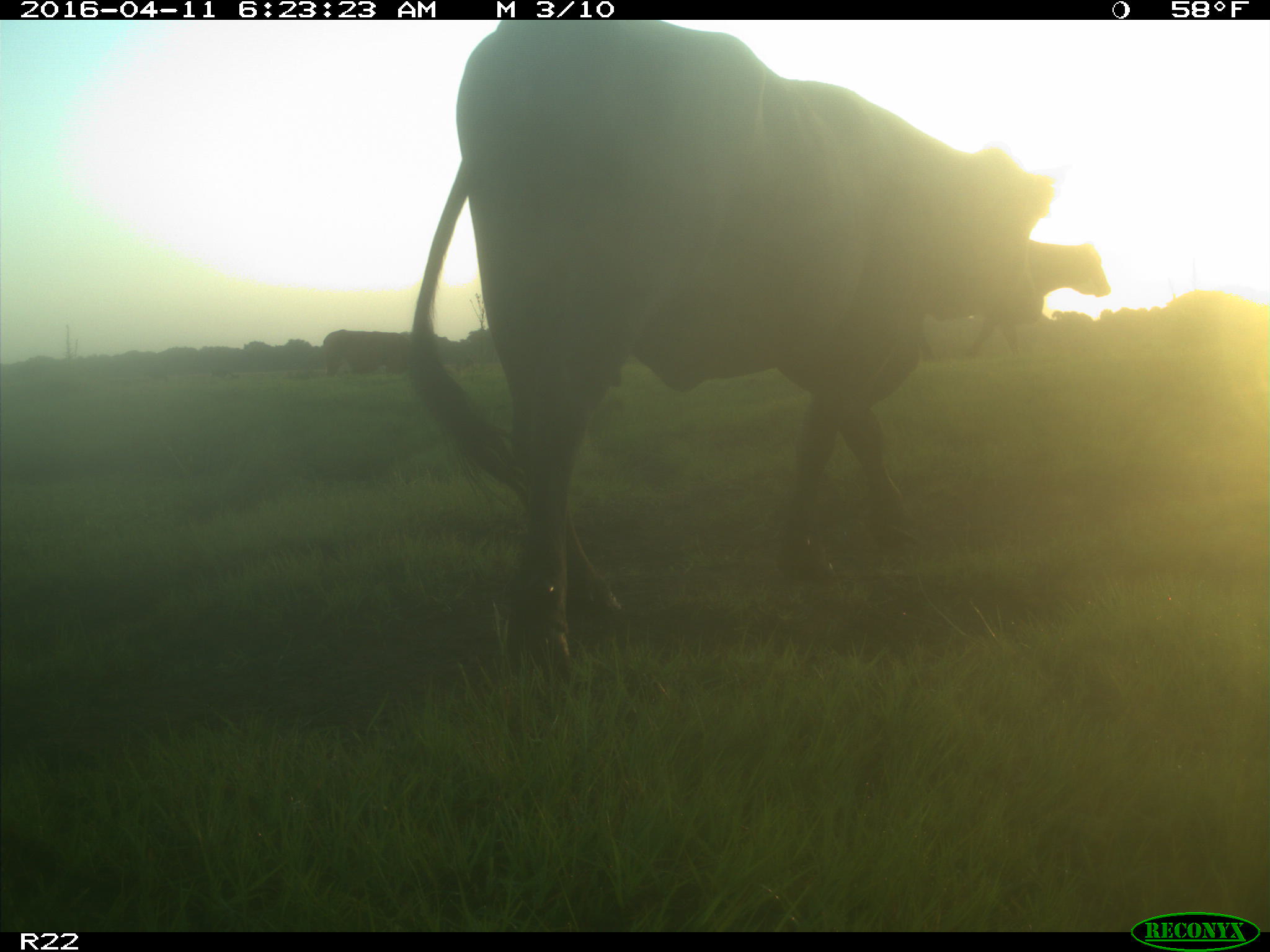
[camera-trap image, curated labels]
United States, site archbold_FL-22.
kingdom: Animalia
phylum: Chordata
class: Mammalia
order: Artiodactyla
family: Bovidae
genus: Bos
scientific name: Bos taurus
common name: domestic cow